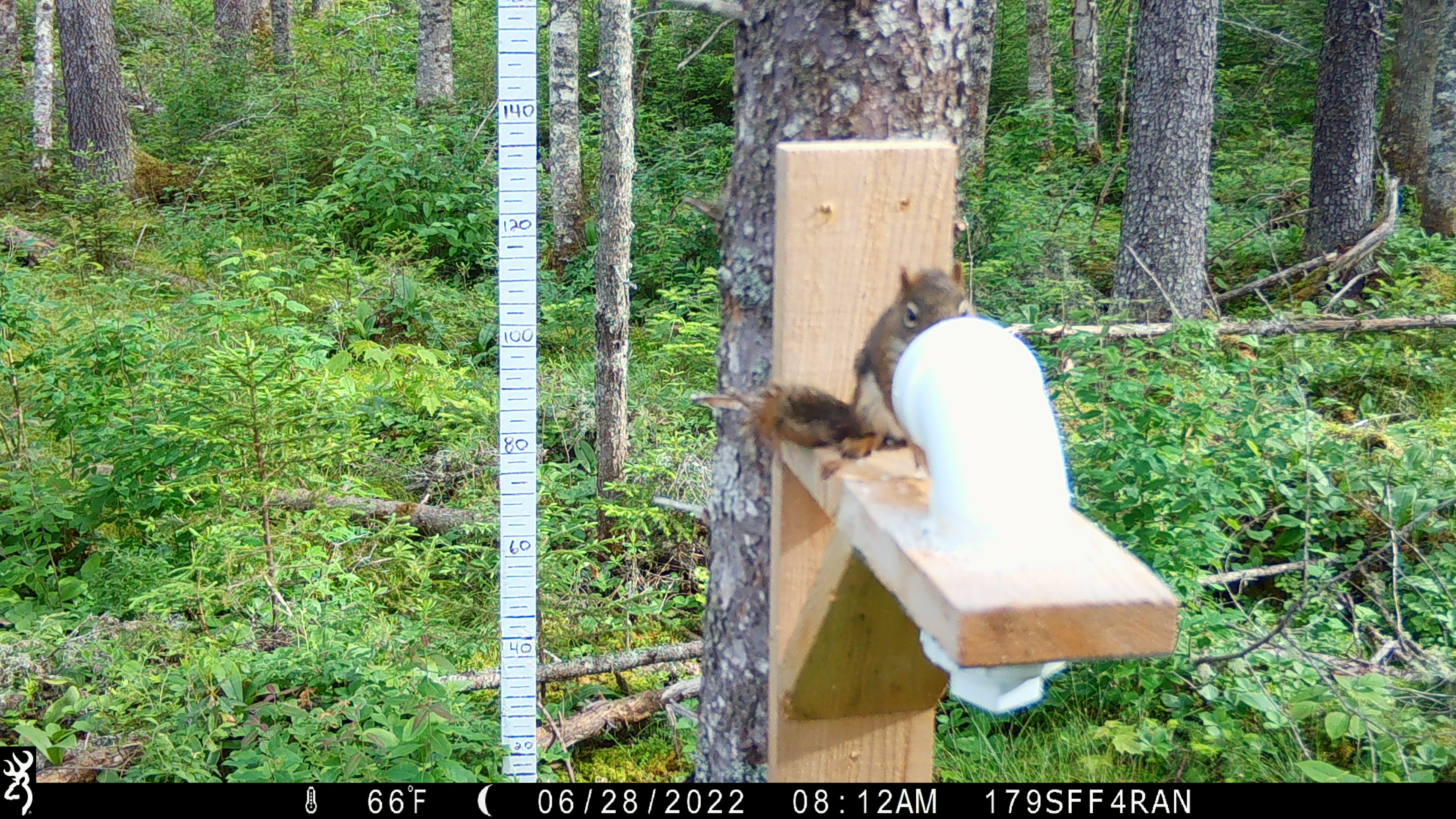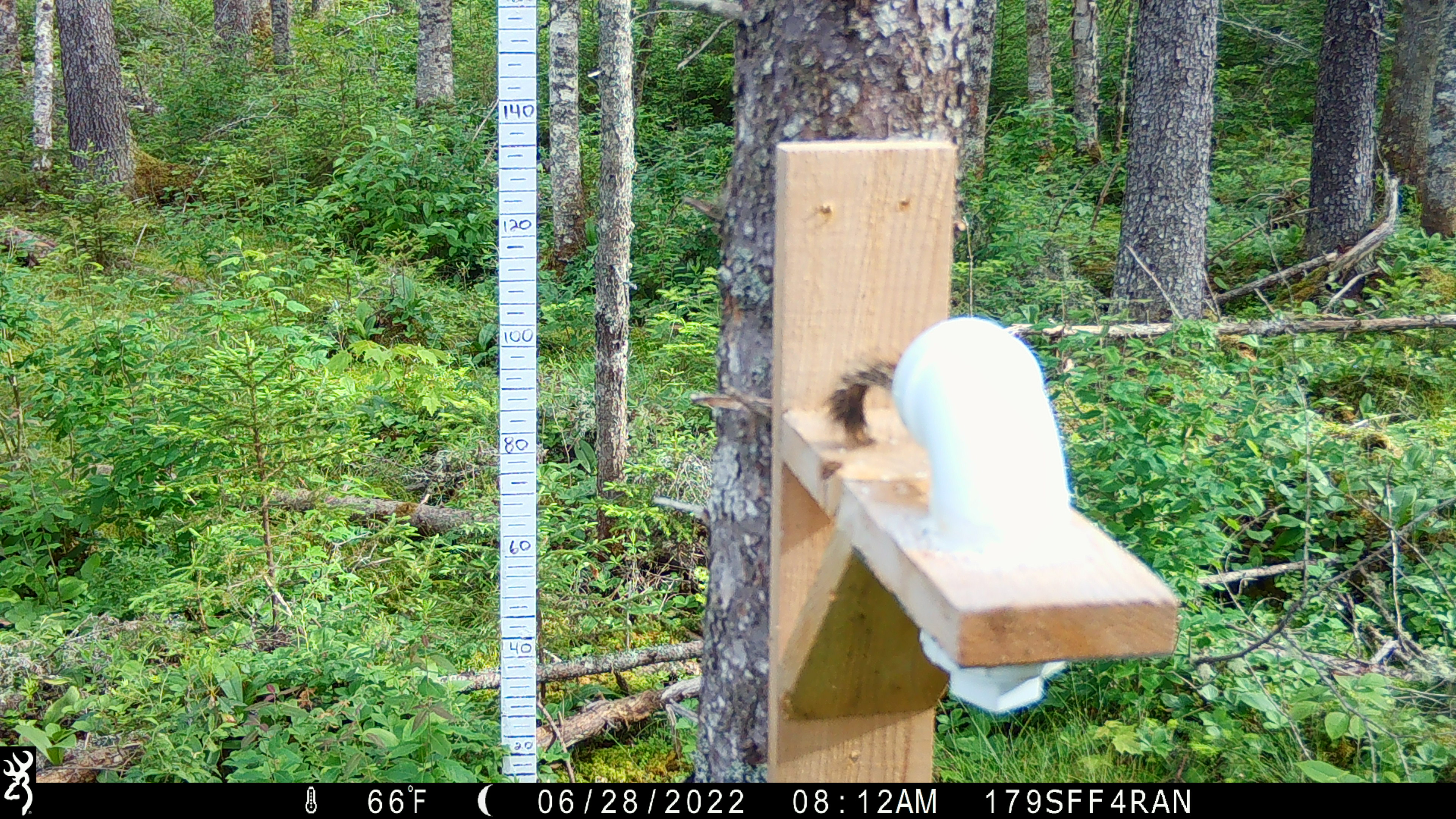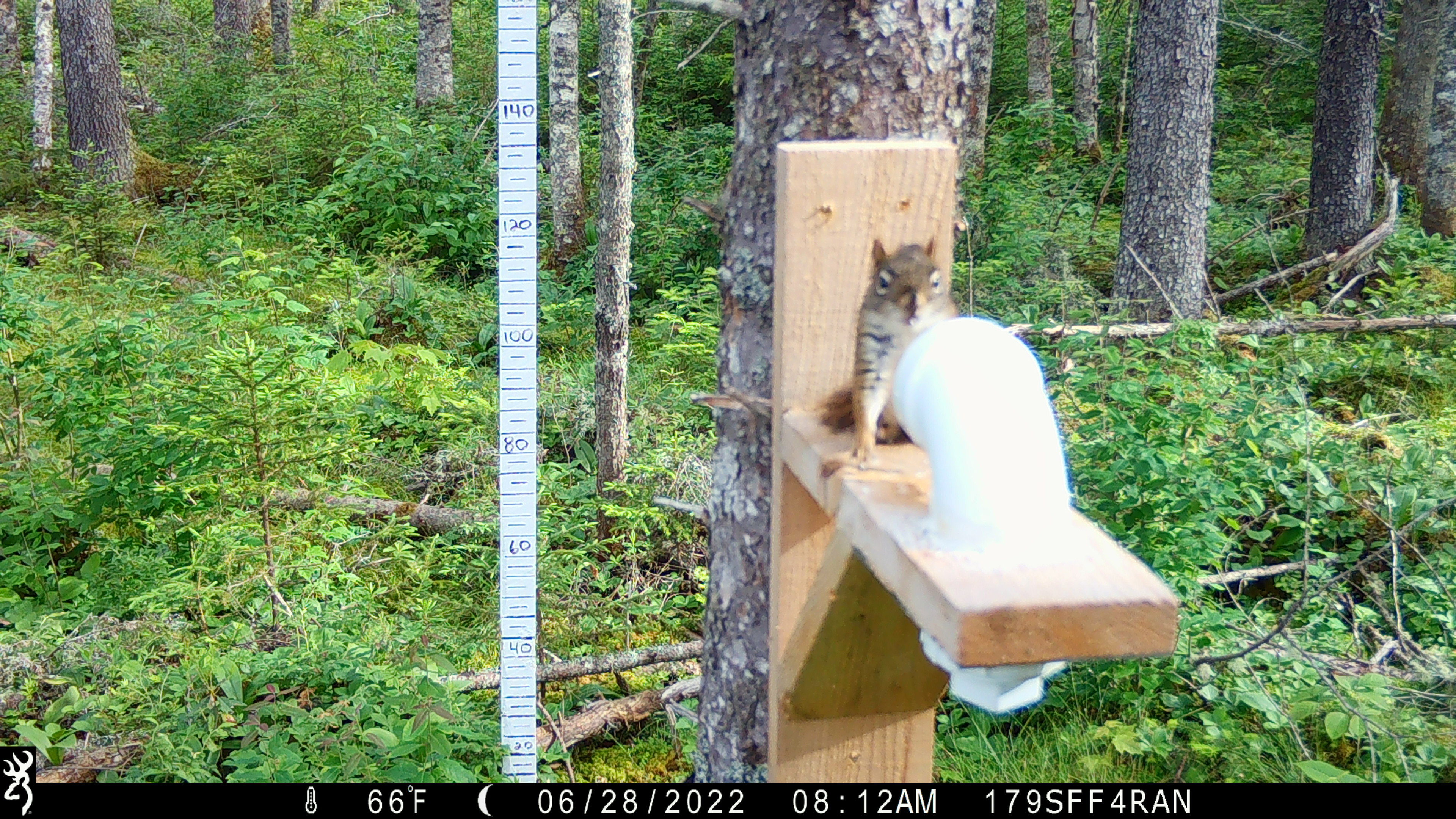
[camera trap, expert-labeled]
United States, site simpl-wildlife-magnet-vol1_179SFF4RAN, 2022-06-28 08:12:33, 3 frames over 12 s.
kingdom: Animalia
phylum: Chordata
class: Mammalia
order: Rodentia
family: Sciuridae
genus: Tamiasciurus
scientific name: Tamiasciurus hudsonicus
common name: red squirrel